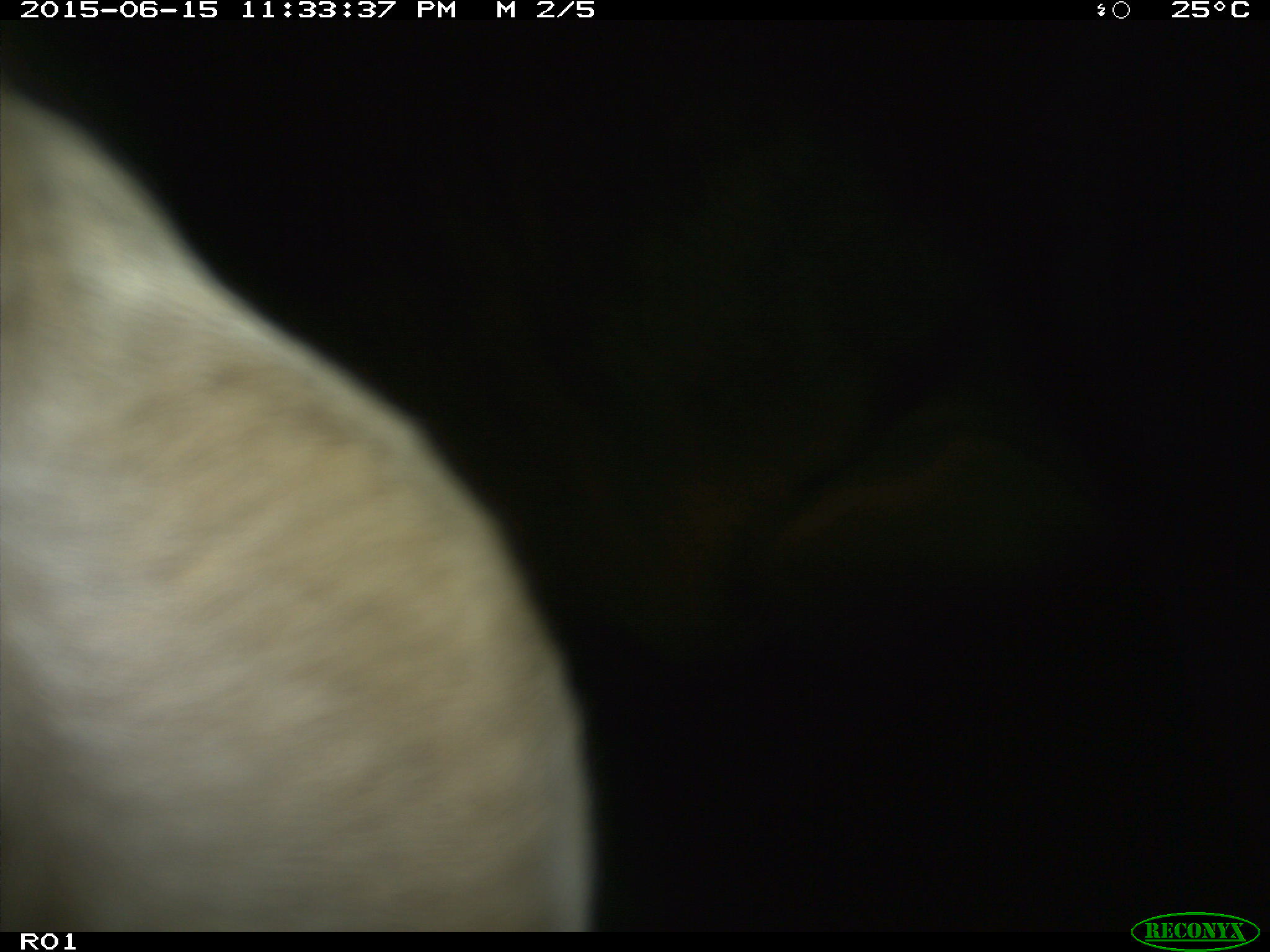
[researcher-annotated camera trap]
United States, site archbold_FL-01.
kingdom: Animalia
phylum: Chordata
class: Mammalia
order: Artiodactyla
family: Bovidae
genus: Bos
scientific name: Bos taurus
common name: domestic cow